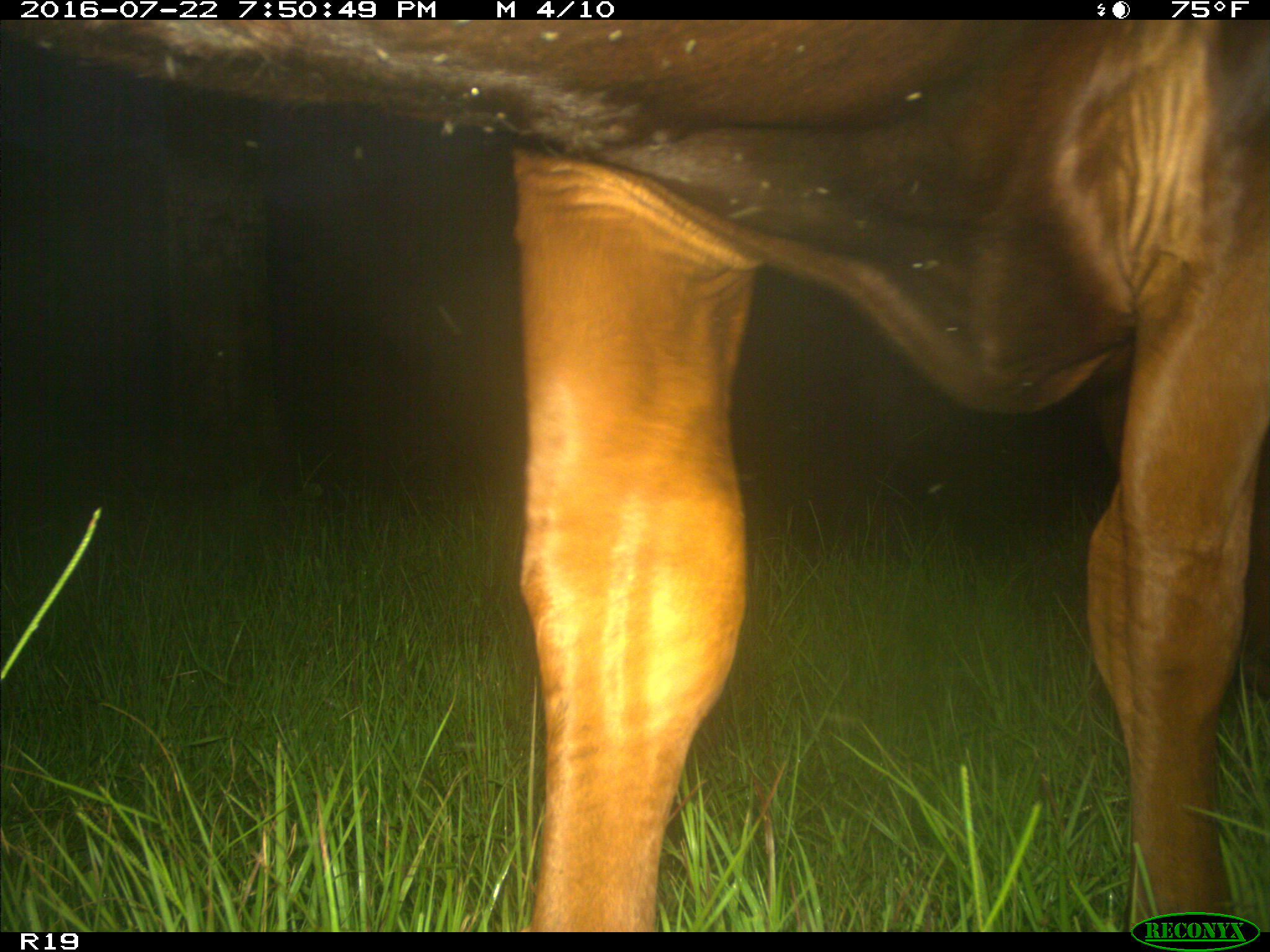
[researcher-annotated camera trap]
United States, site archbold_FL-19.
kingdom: Animalia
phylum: Chordata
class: Mammalia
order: Artiodactyla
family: Bovidae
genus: Bos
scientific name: Bos taurus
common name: domestic cow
Bos taurus (domestic cow).